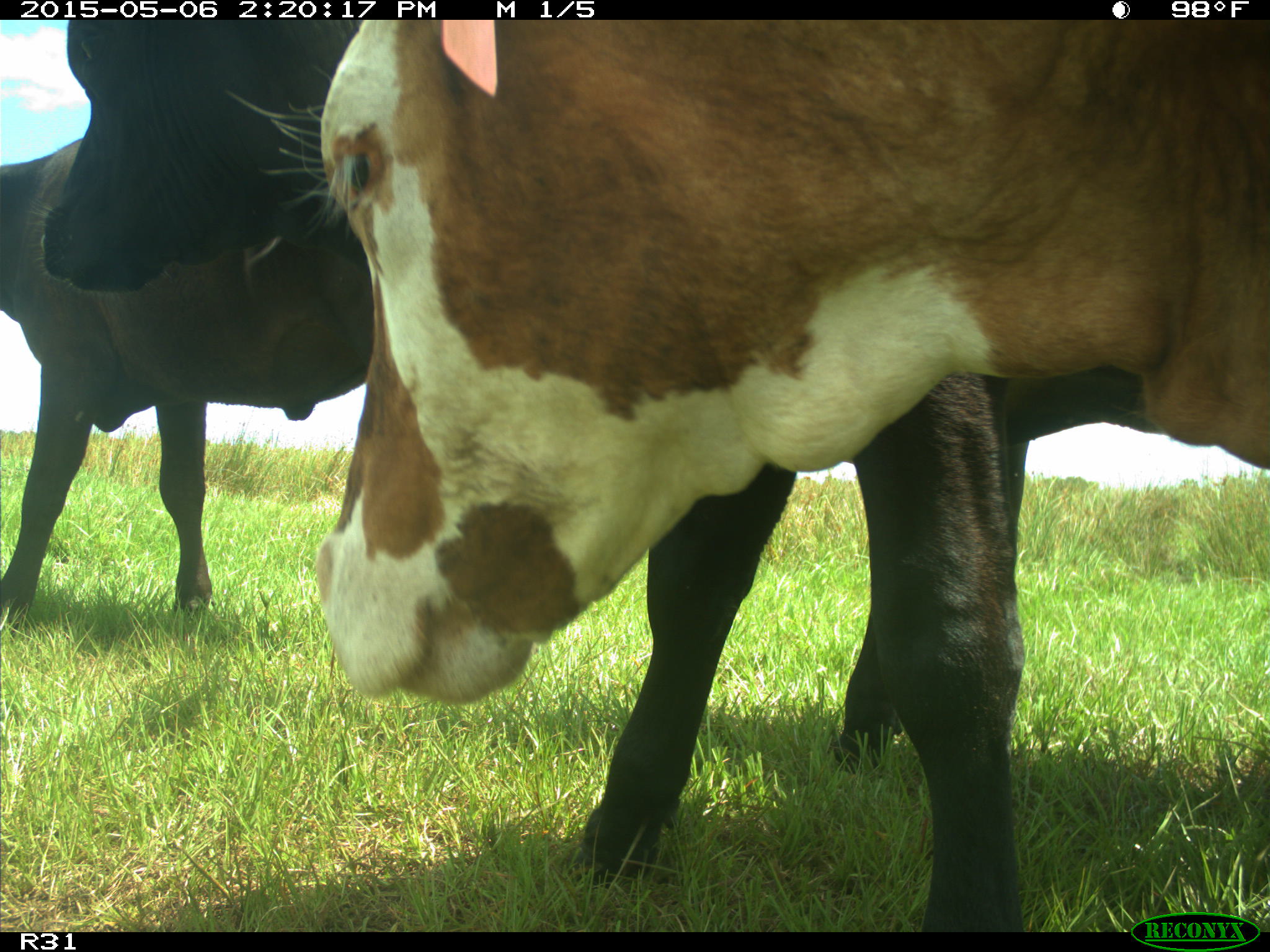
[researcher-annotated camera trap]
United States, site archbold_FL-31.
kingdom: Animalia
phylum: Chordata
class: Mammalia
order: Artiodactyla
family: Bovidae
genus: Bos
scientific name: Bos taurus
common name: domestic cow